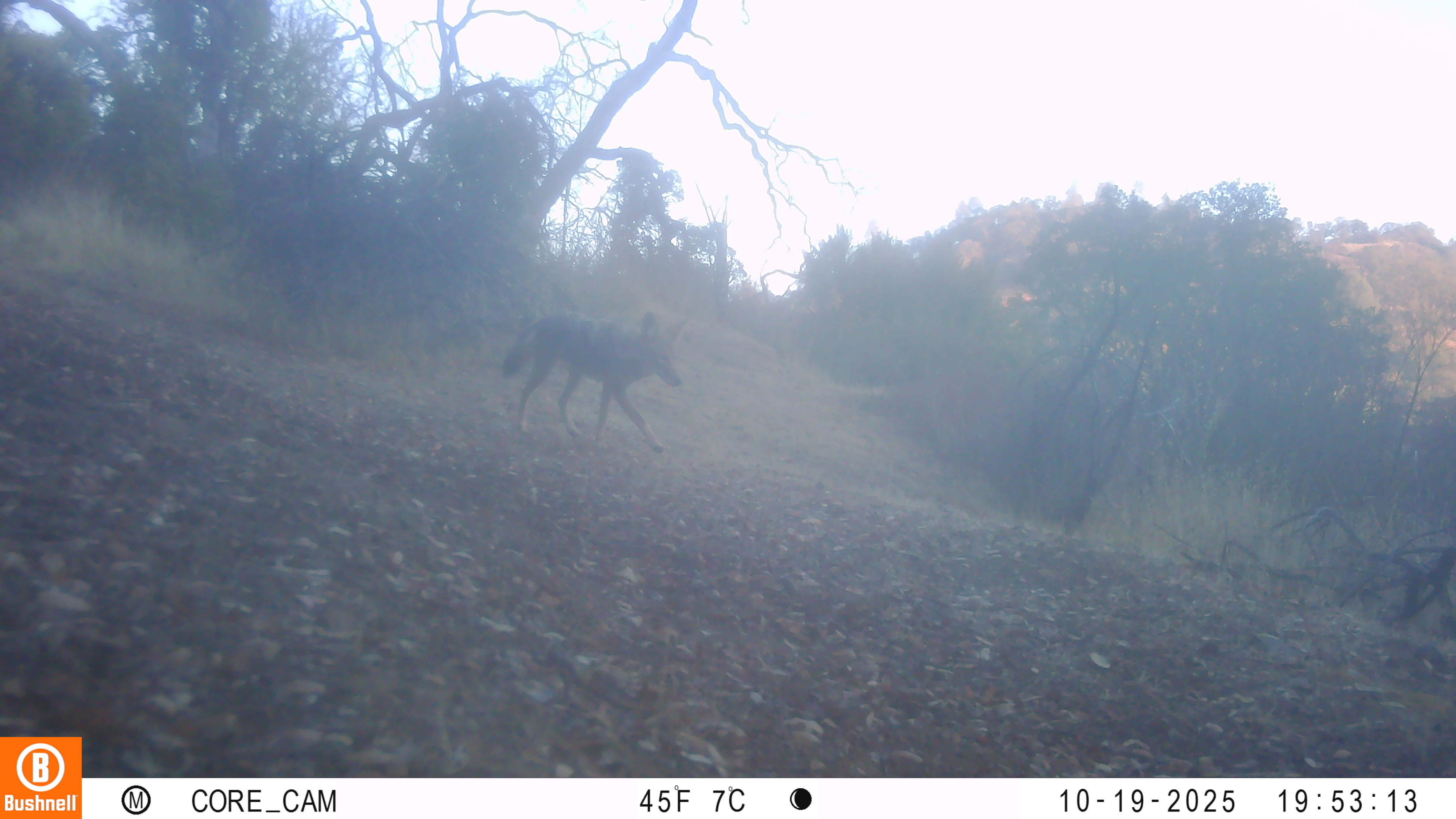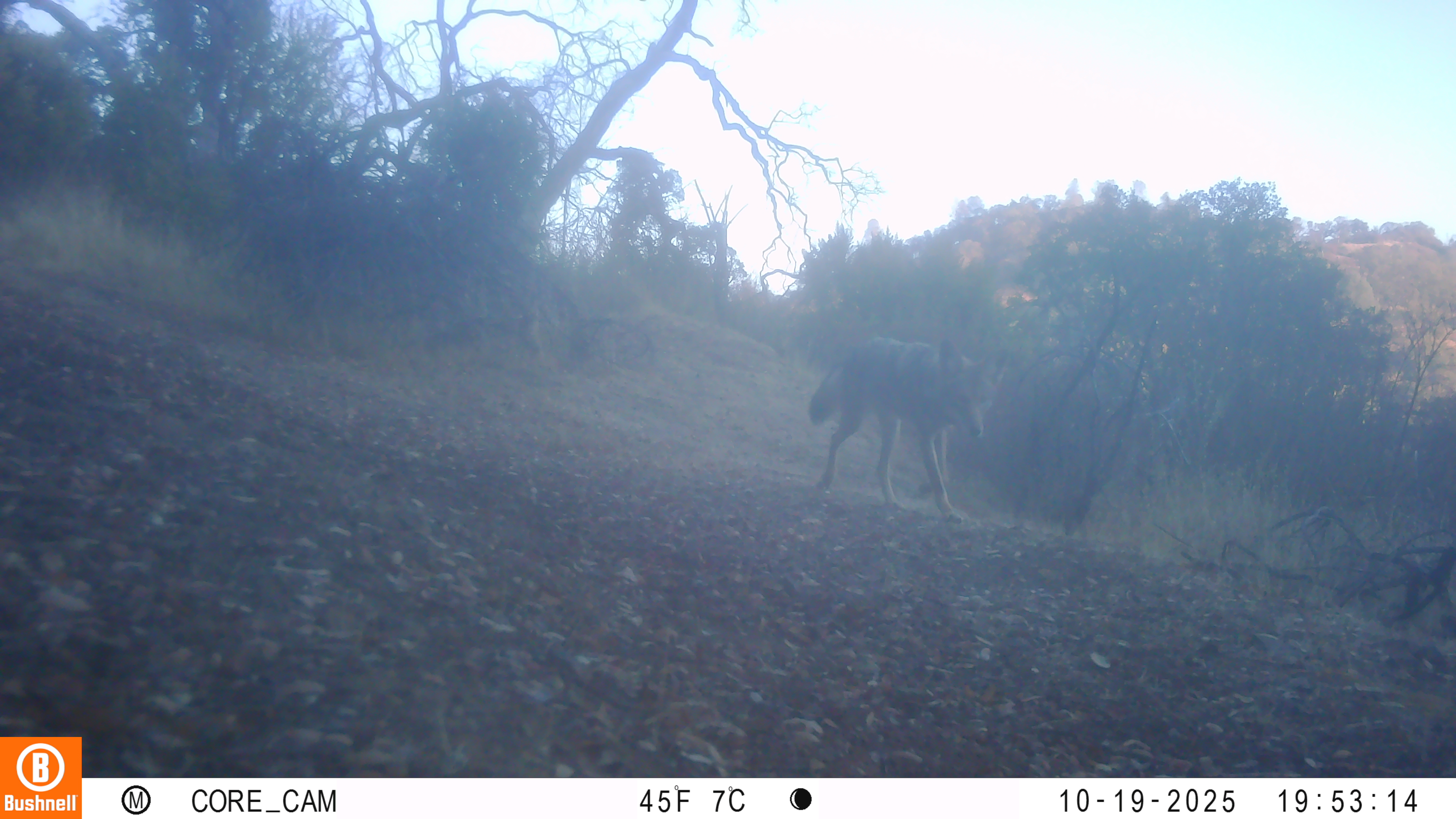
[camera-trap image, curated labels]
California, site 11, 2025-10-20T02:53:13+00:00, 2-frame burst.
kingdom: Animalia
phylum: Chordata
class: Mammalia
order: Carnivora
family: Canidae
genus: Canis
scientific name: Canis latrans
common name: coyote